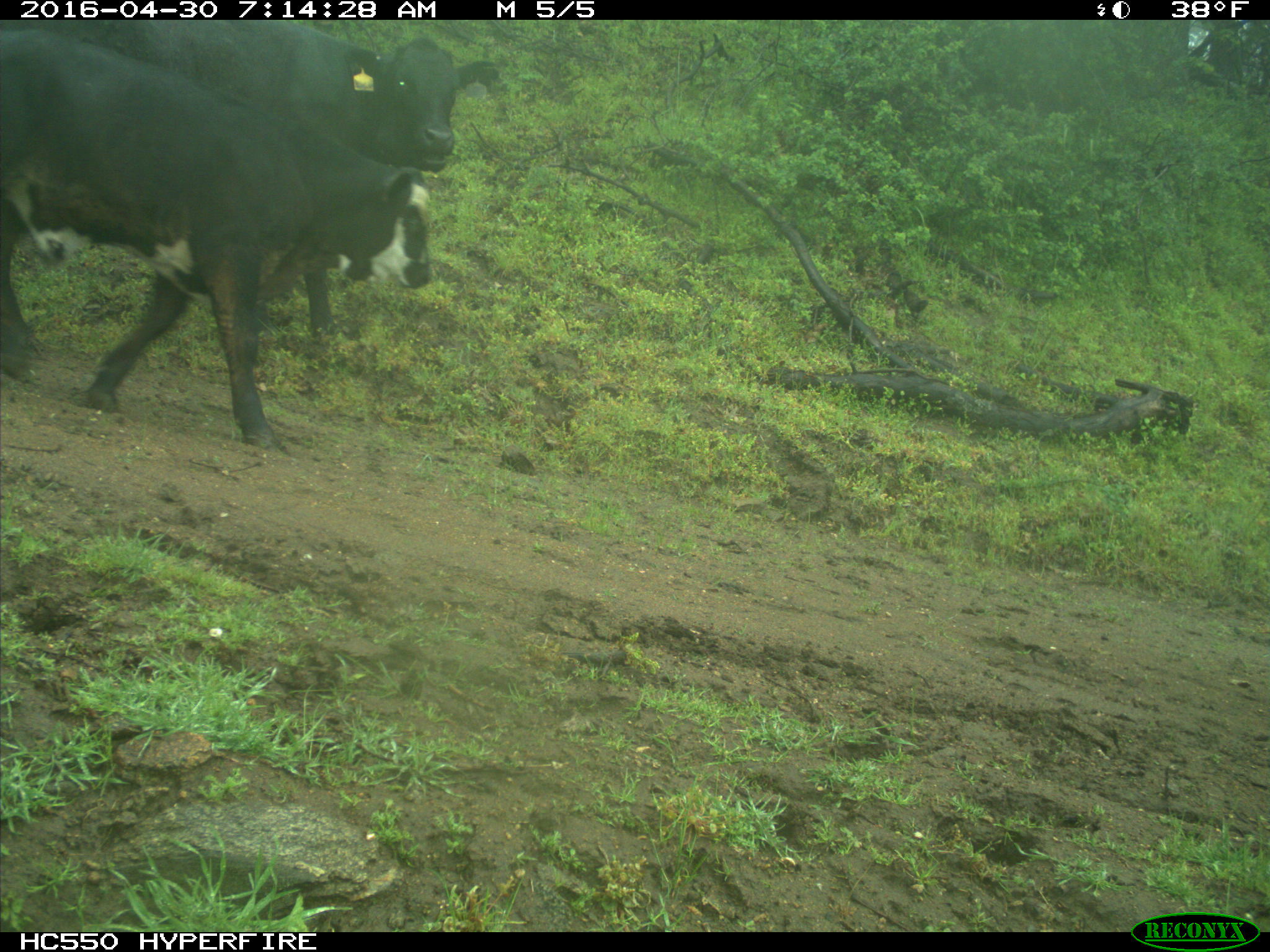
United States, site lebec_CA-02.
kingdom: Animalia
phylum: Chordata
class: Mammalia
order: Artiodactyla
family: Bovidae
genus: Bos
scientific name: Bos taurus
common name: domestic cow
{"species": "Bos taurus (domestic cow)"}